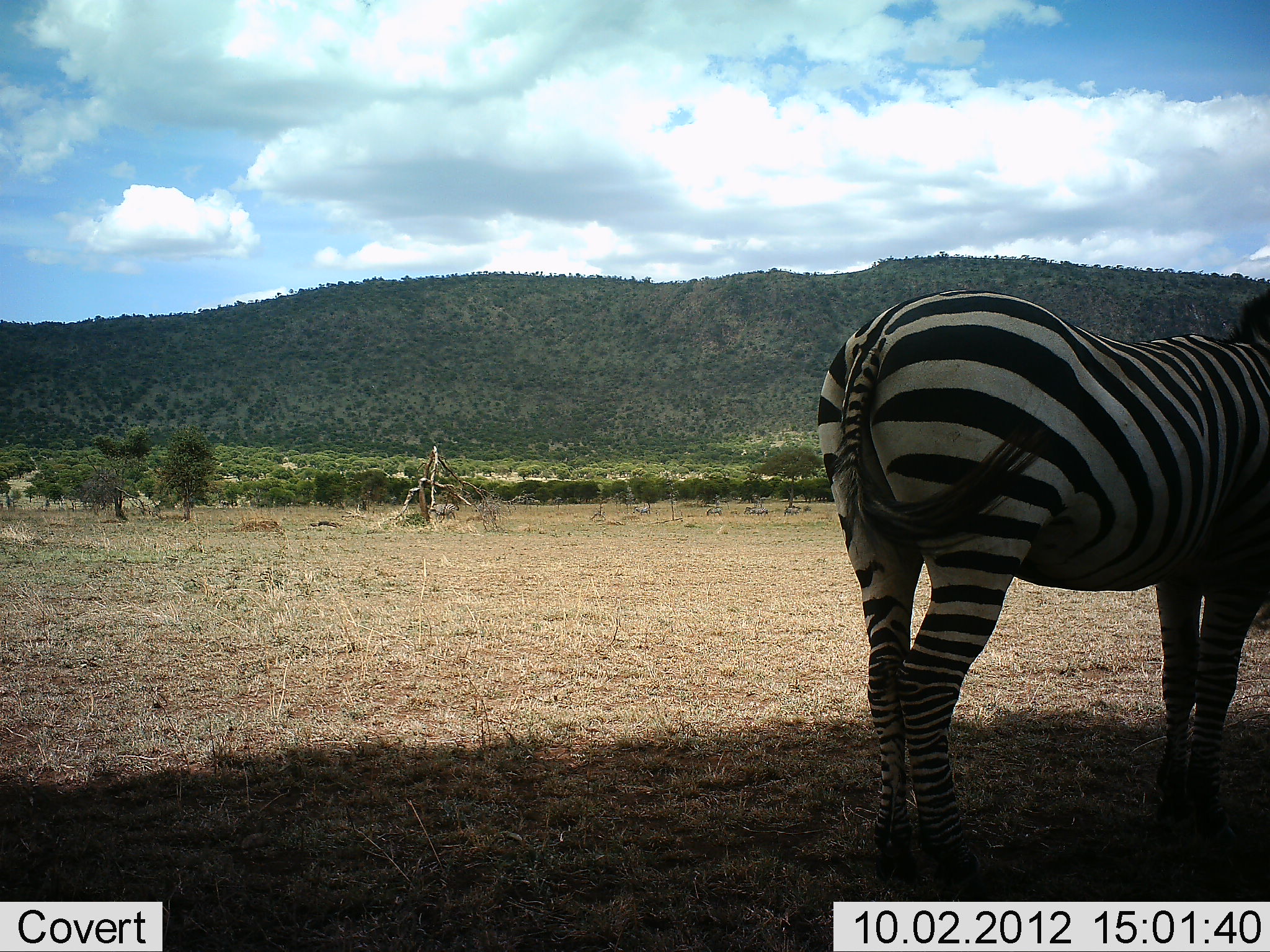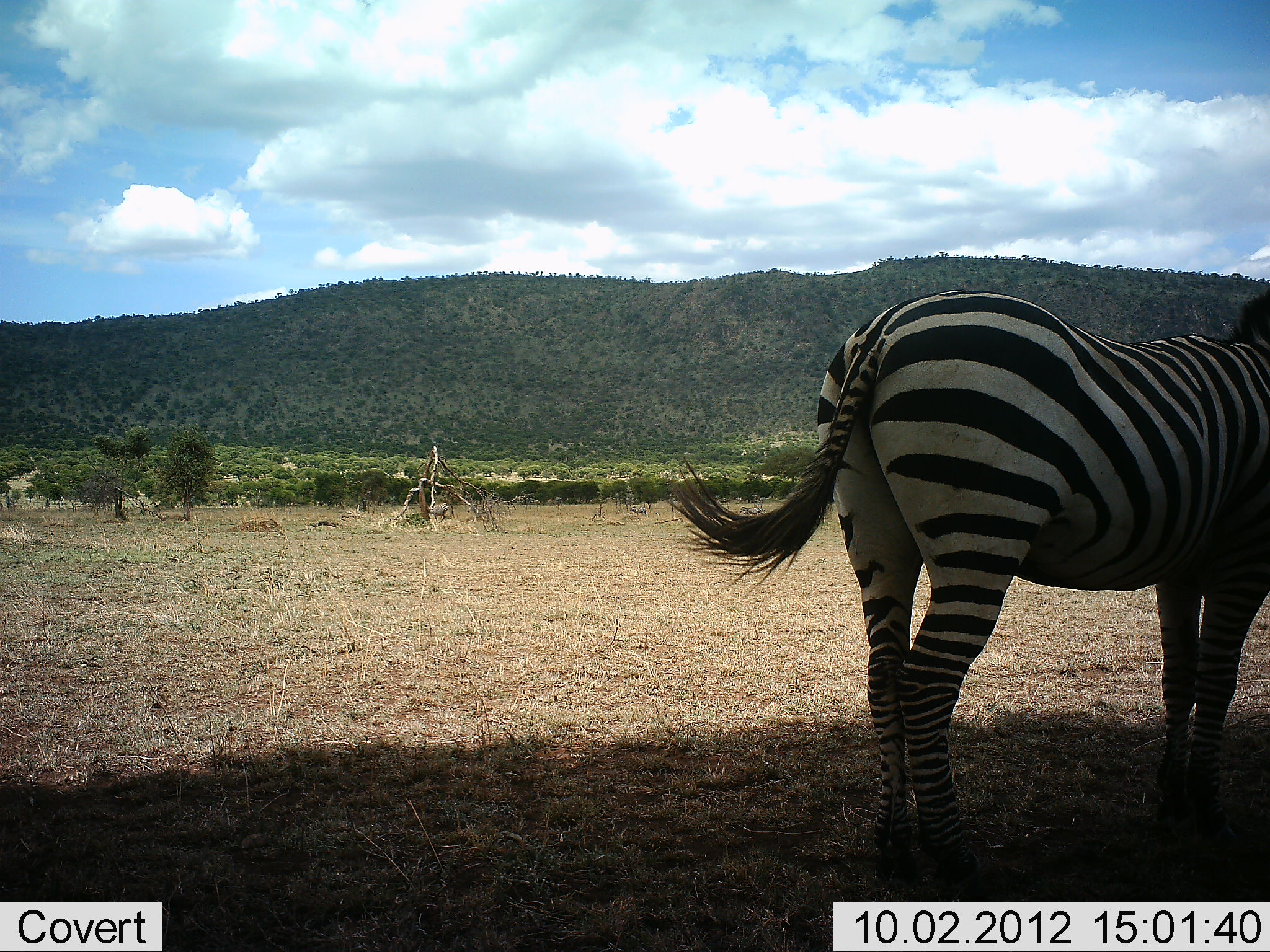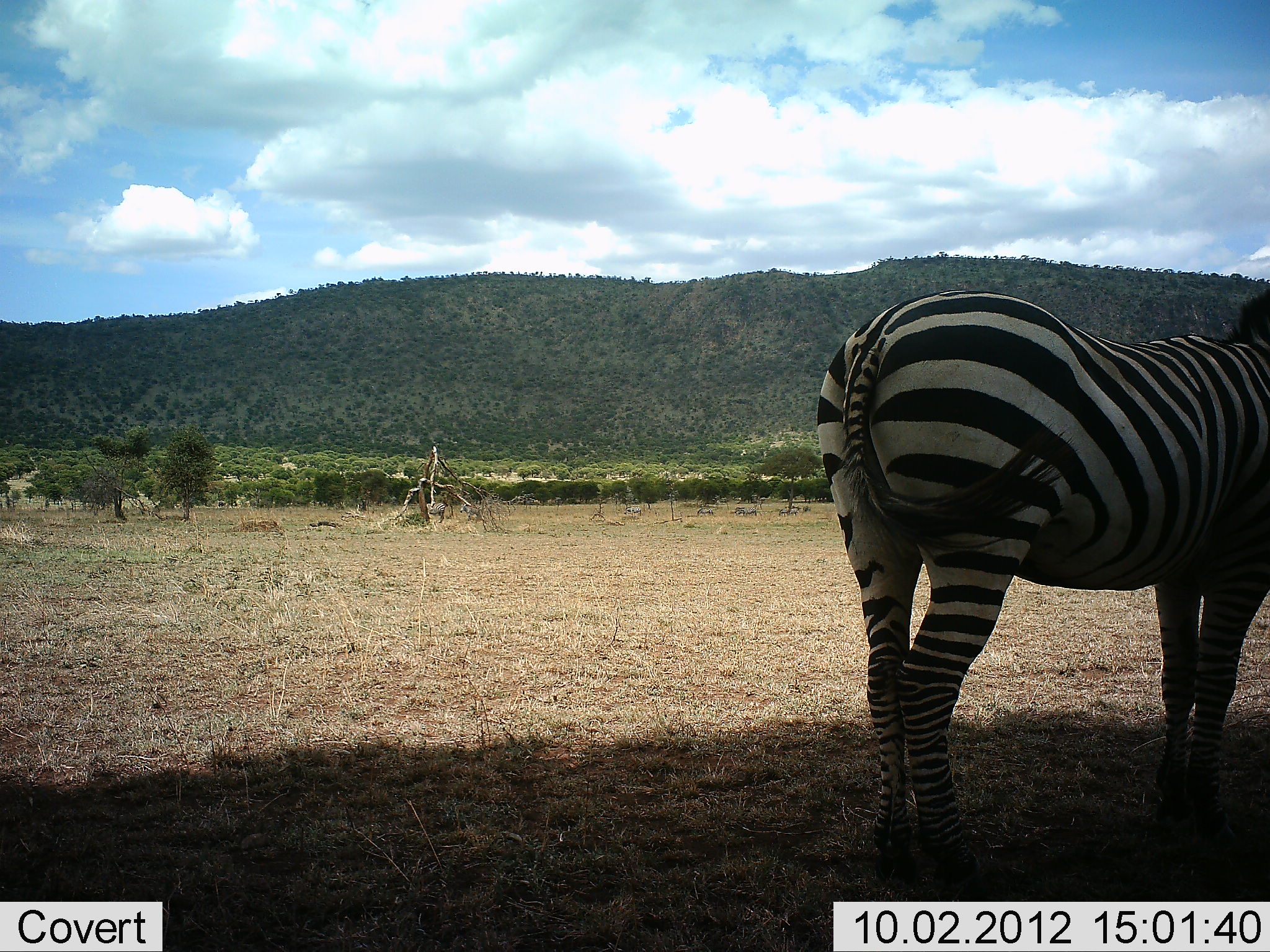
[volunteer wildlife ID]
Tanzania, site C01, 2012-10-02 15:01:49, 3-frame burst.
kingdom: Animalia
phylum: Chordata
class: Mammalia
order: Perissodactyla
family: Equidae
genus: Equus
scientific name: Equus quagga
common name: plains zebra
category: zebra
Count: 1.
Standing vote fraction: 100%.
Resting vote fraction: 0%.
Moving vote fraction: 10%.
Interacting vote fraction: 0%.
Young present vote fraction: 0%.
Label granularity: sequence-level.